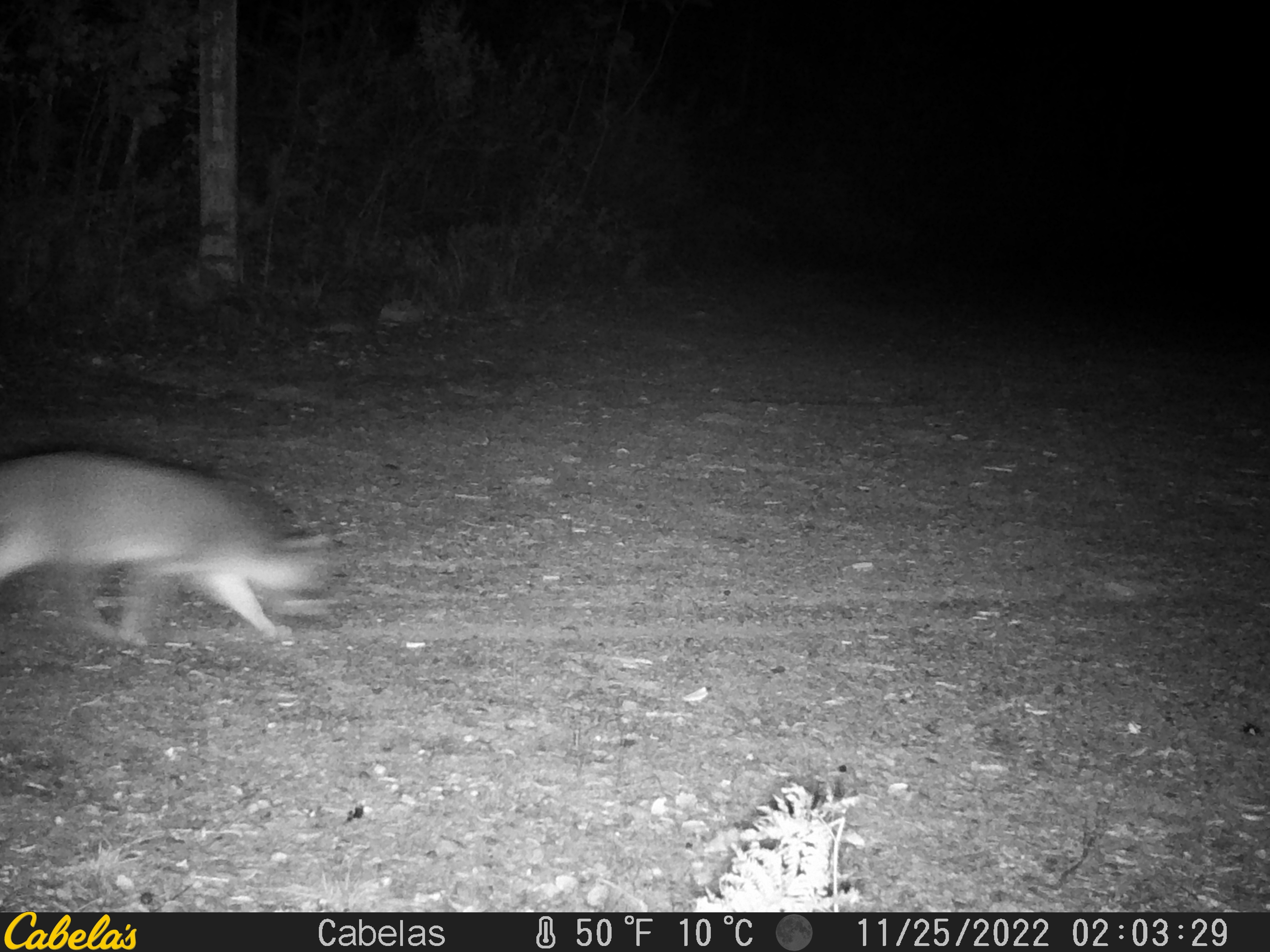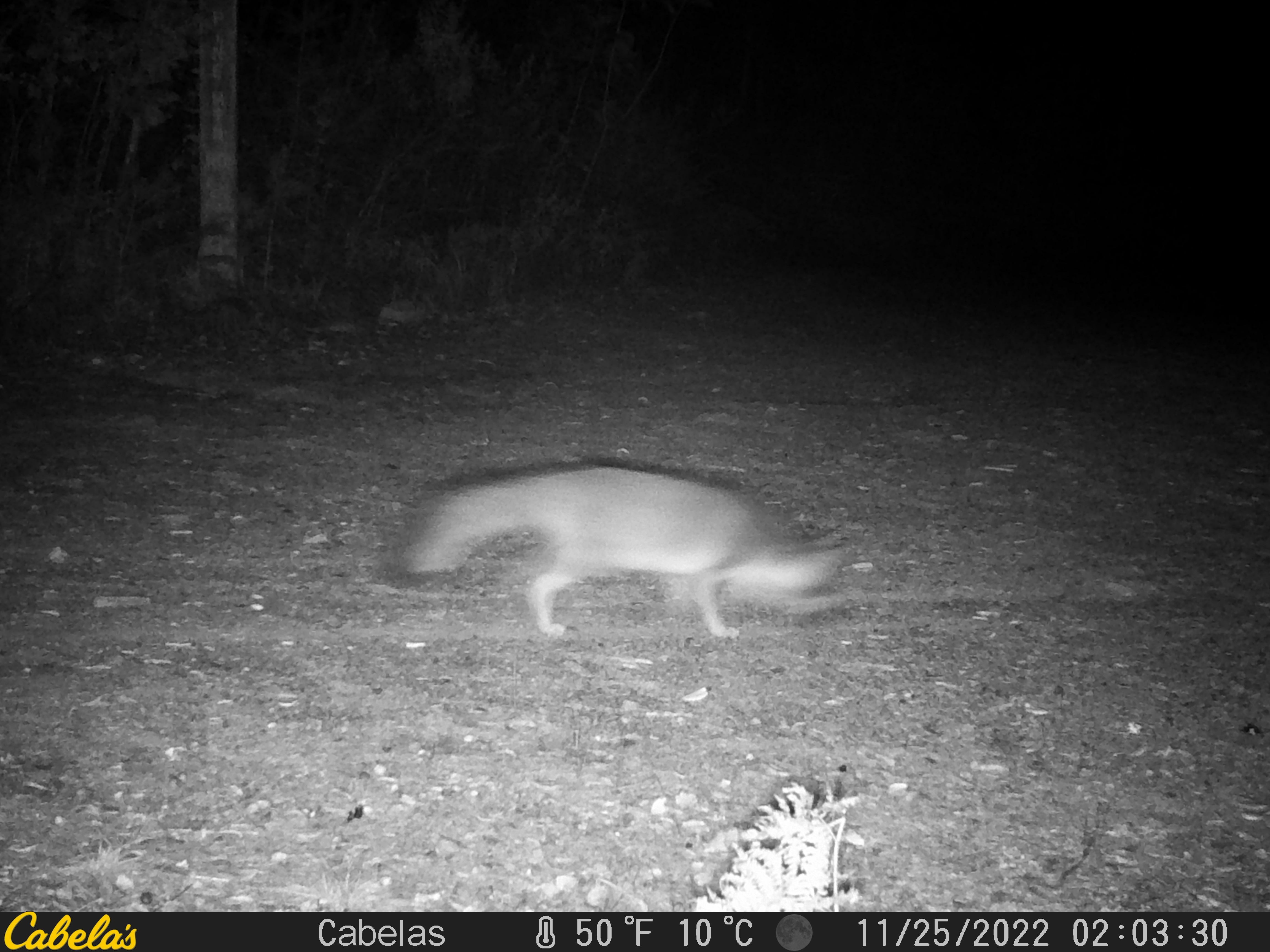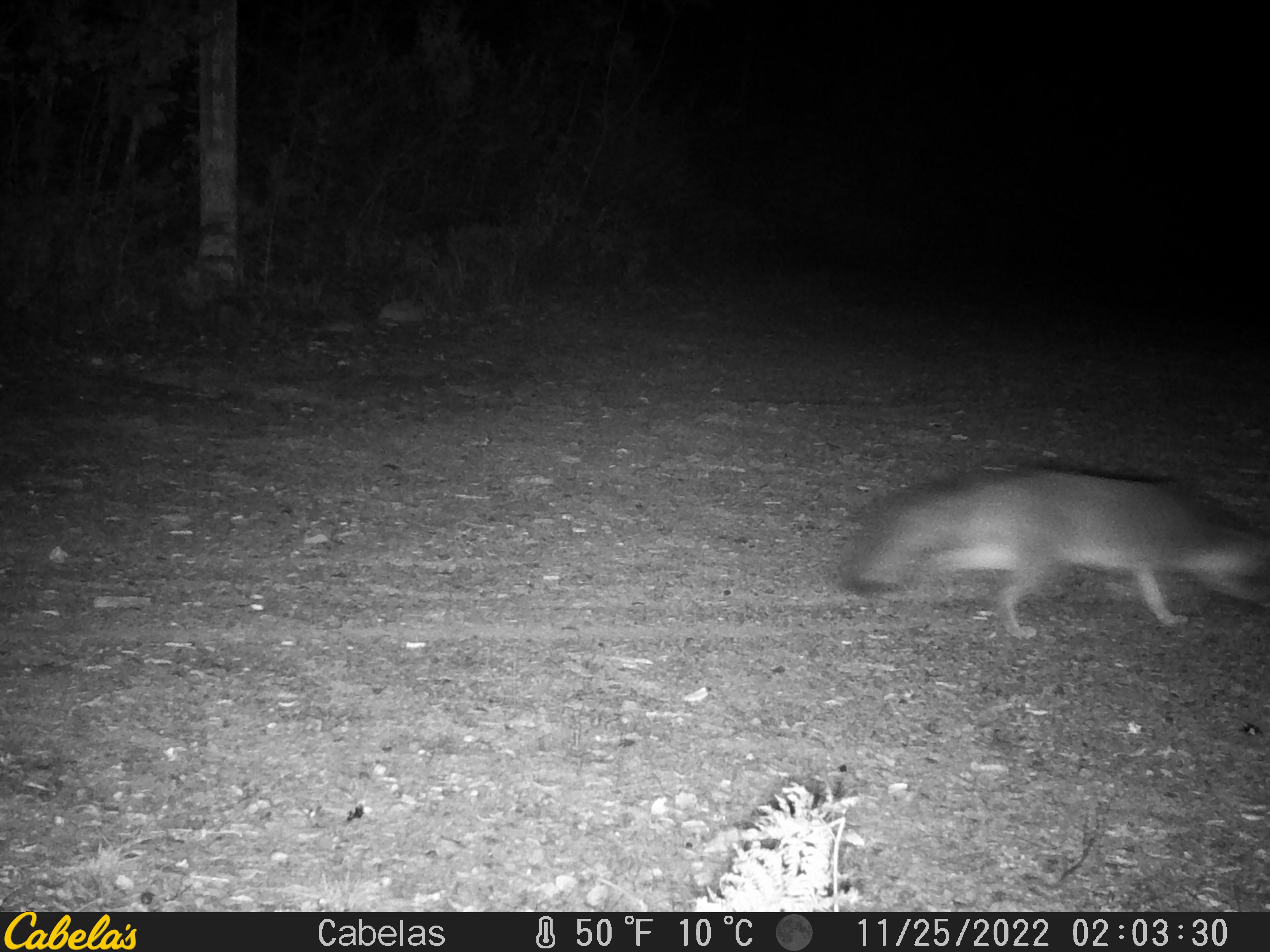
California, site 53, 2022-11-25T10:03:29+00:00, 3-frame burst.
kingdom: Animalia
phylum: Chordata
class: Mammalia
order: Carnivora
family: Canidae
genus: Urocyon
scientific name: Urocyon cinereoargenteus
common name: gray fox